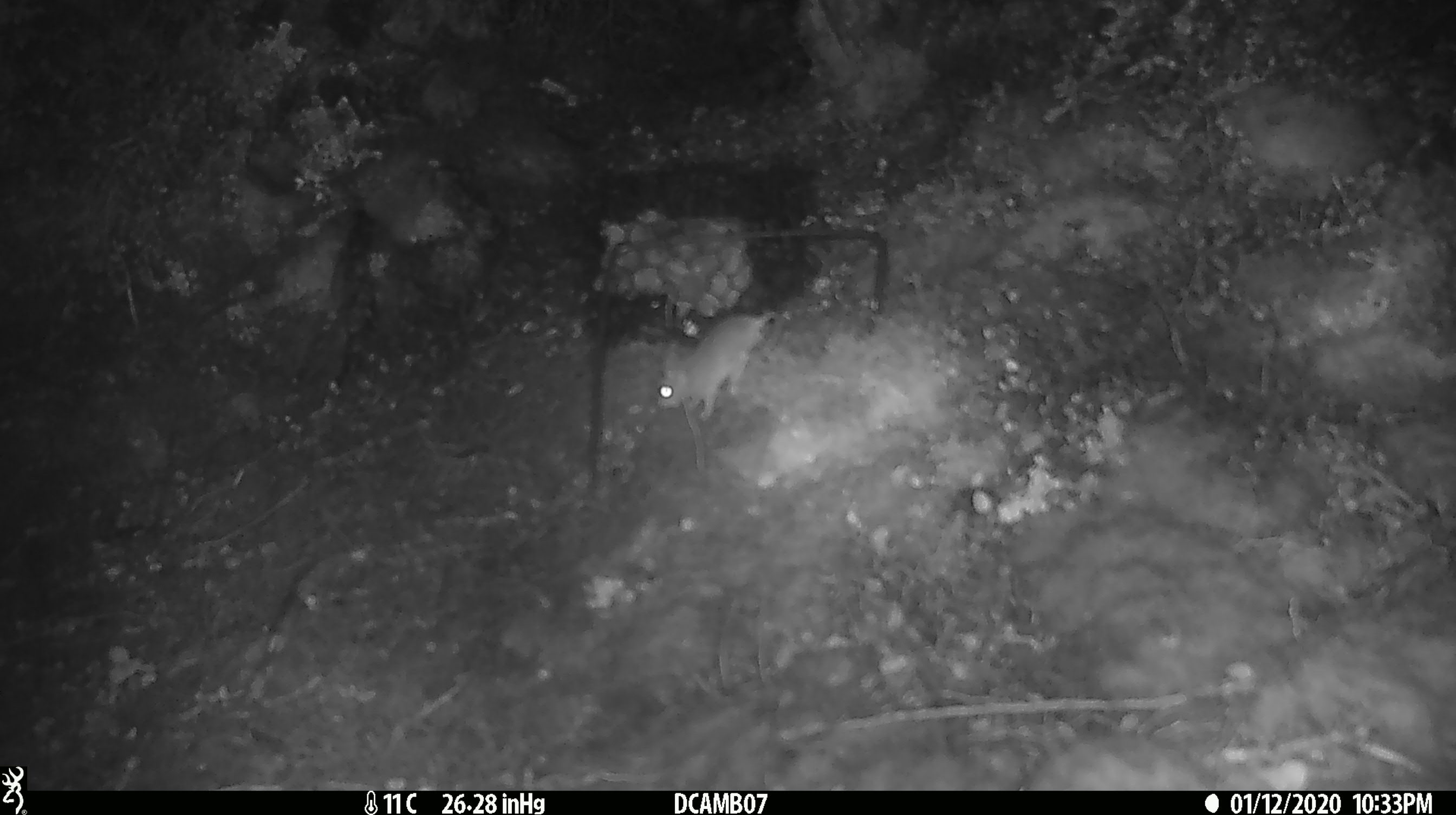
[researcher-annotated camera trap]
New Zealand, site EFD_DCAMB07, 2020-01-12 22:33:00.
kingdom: Animalia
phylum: Chordata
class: Mammalia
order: Rodentia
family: Muridae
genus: Mus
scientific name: Mus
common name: mouse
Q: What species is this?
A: Mouse (Mus).